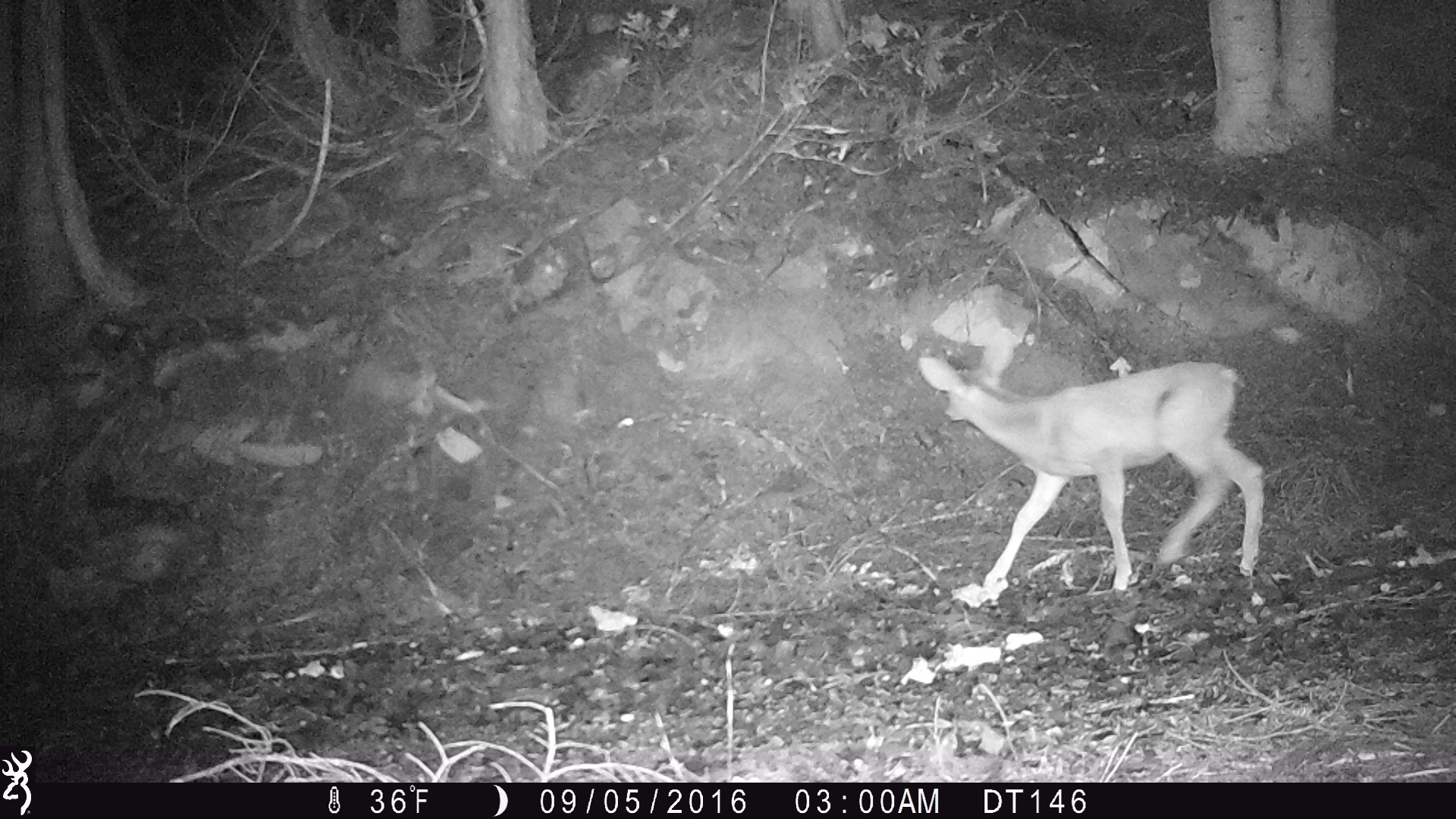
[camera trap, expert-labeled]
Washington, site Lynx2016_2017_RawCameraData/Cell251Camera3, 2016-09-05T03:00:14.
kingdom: Animalia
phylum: Chordata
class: Mammalia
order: Artiodactyla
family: Cervidae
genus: Odocoileus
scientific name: Odocoileus hemionus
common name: mule deer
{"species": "Odocoileus hemionus (mule deer)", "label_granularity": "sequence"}